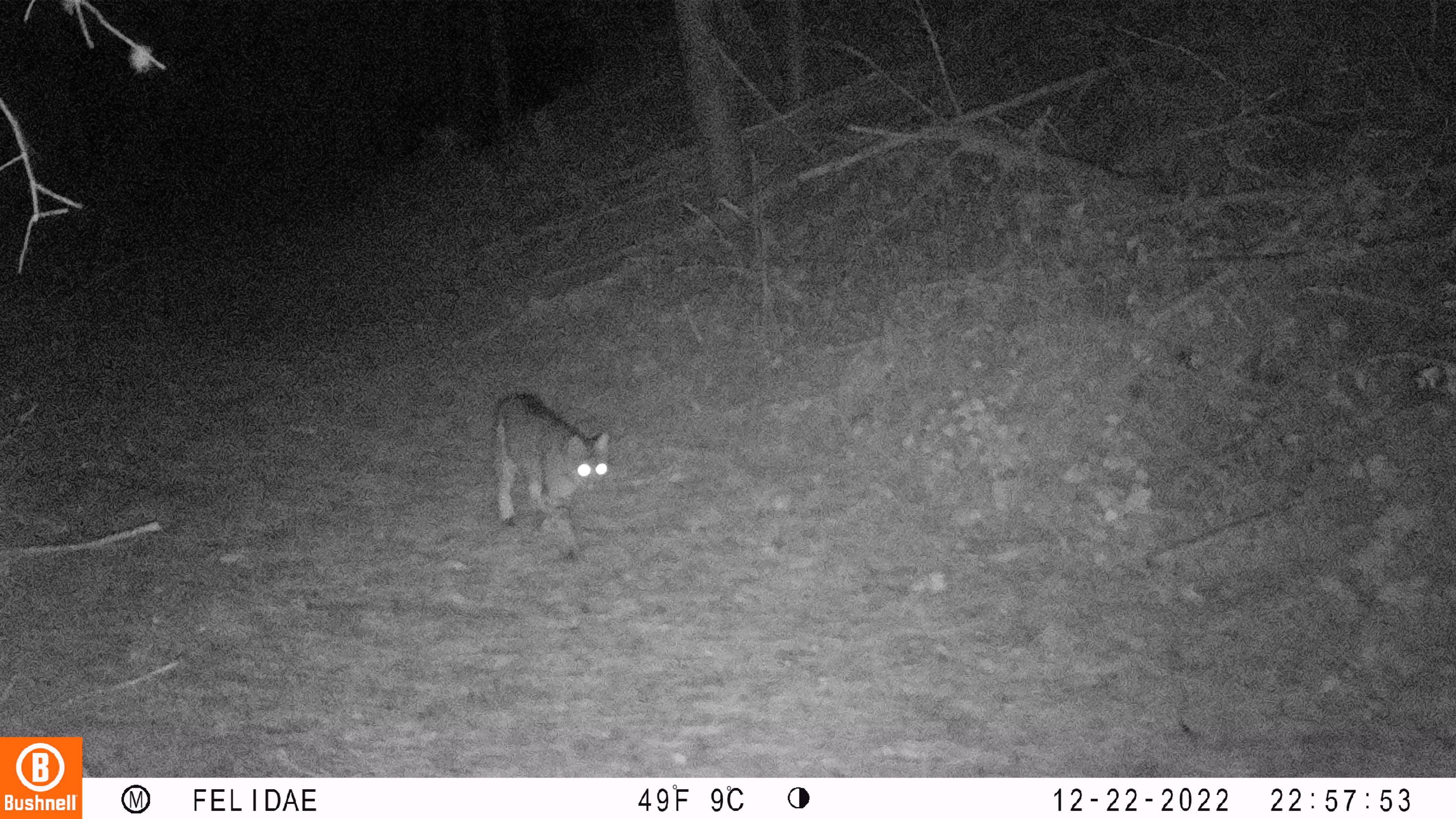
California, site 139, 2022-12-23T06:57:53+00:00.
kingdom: Animalia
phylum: Chordata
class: Mammalia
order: Carnivora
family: Felidae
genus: Lynx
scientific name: Lynx rufus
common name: bobcat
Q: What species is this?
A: Bobcat (Lynx rufus).